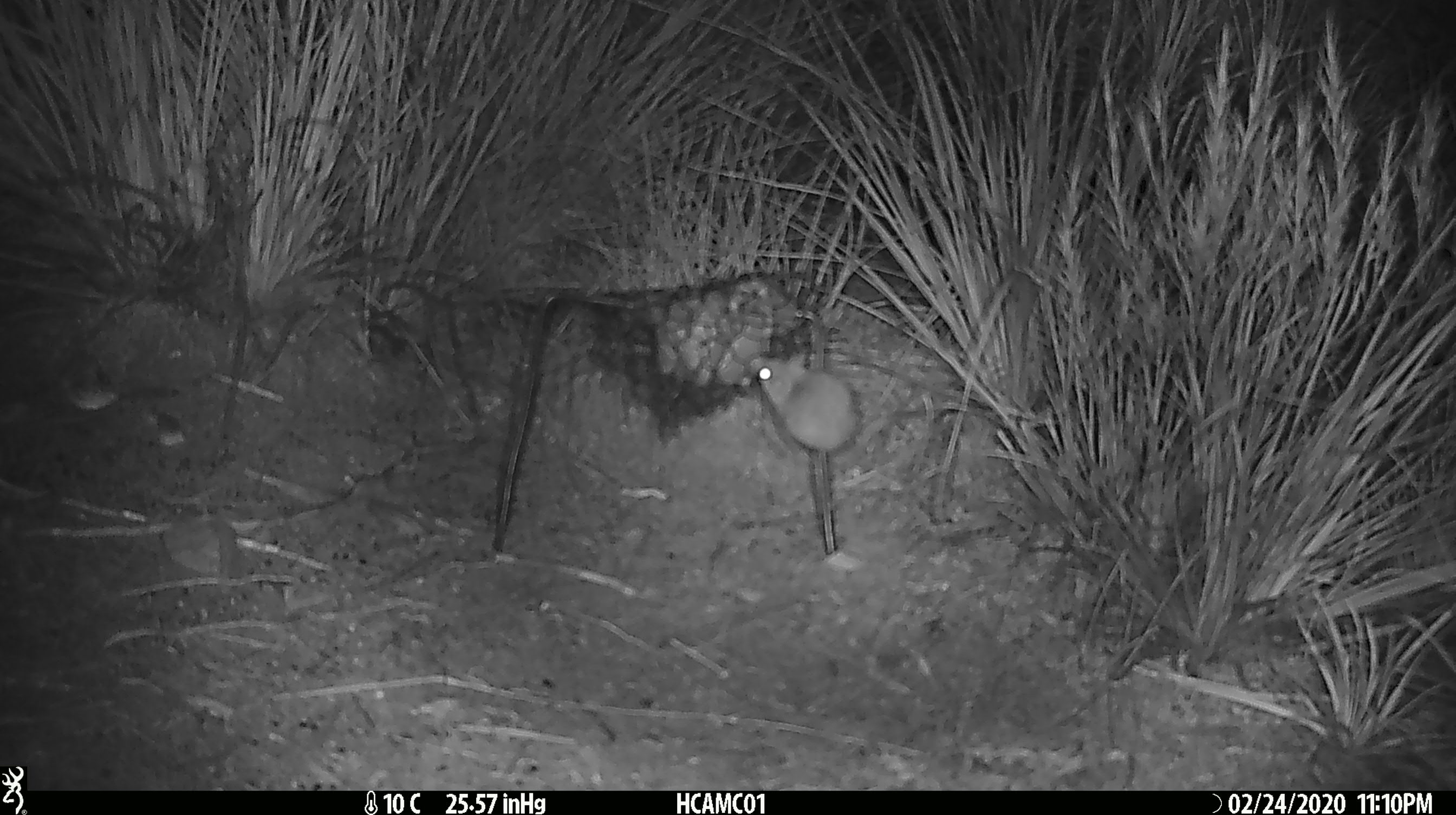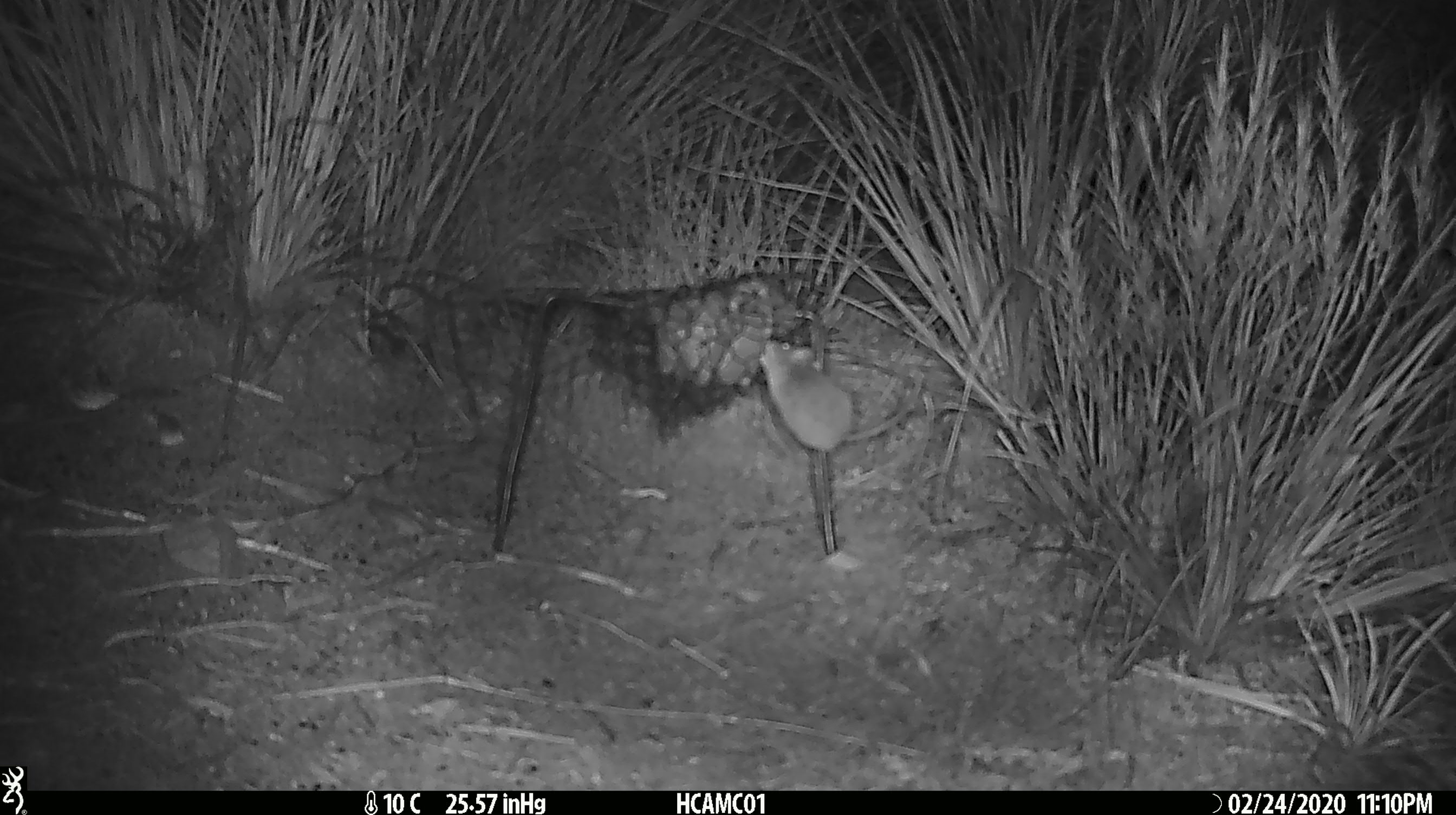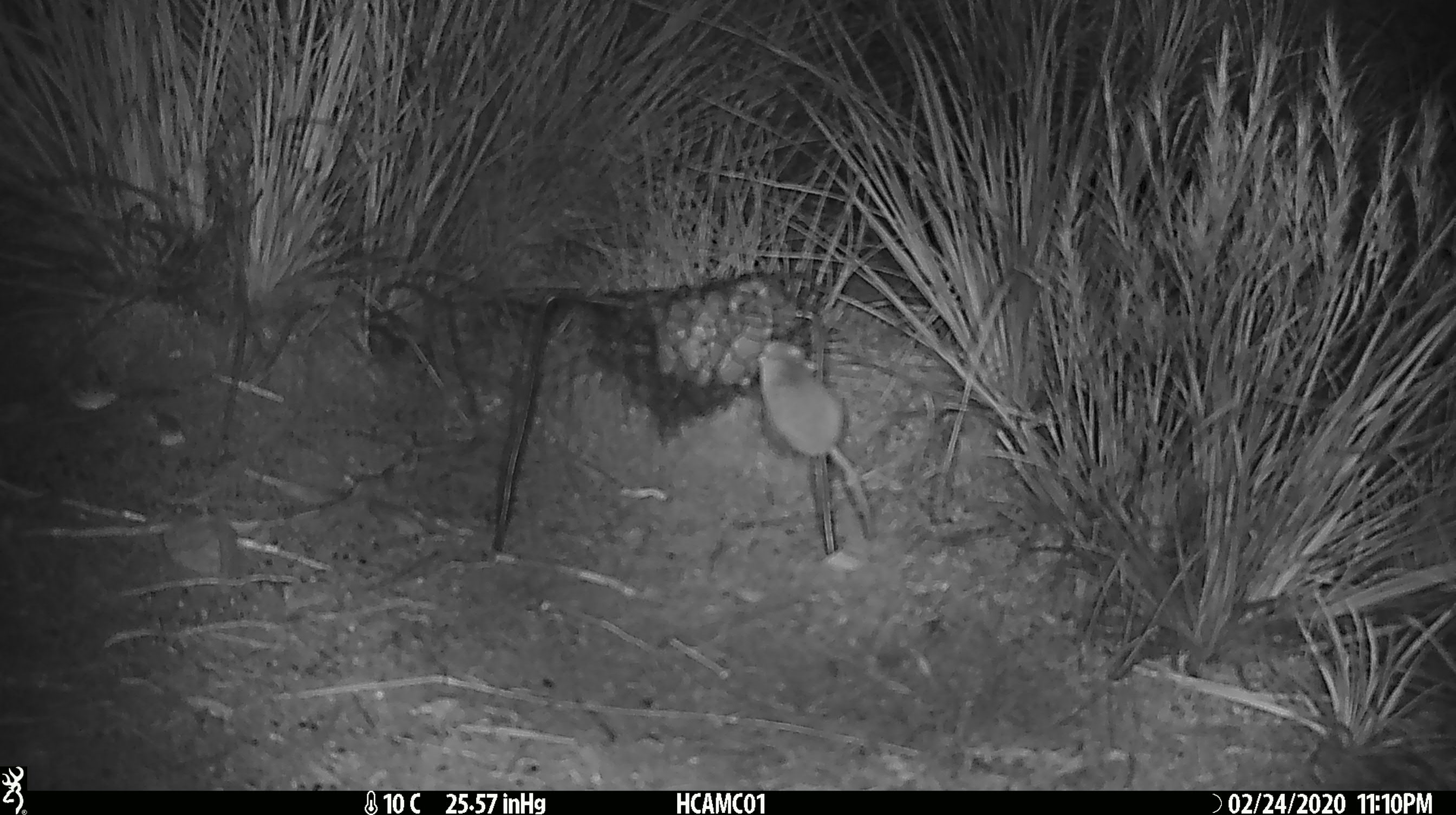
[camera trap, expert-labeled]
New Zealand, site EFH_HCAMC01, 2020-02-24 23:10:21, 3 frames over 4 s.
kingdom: Animalia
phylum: Chordata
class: Mammalia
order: Rodentia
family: Muridae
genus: Mus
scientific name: Mus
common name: mouse